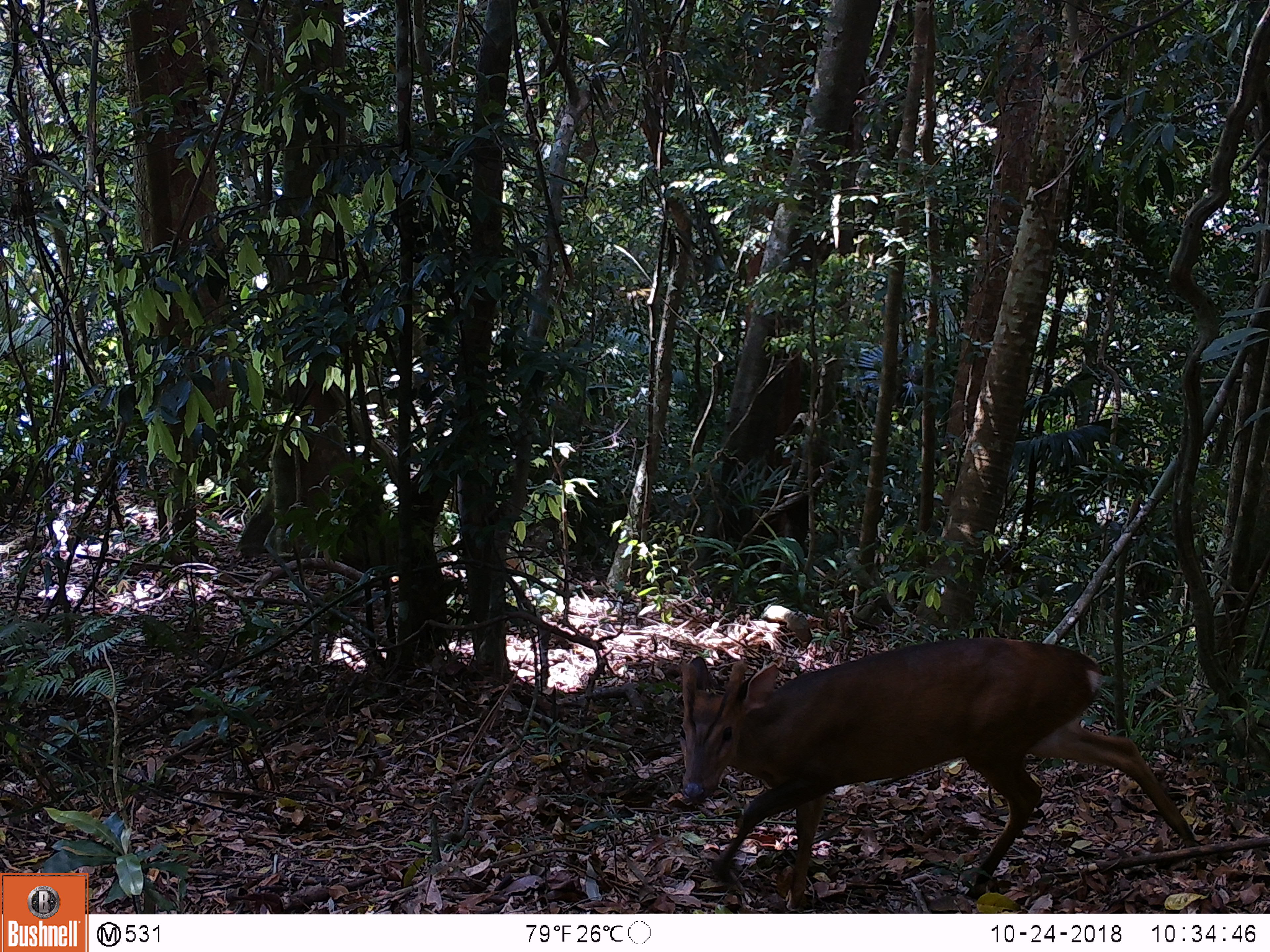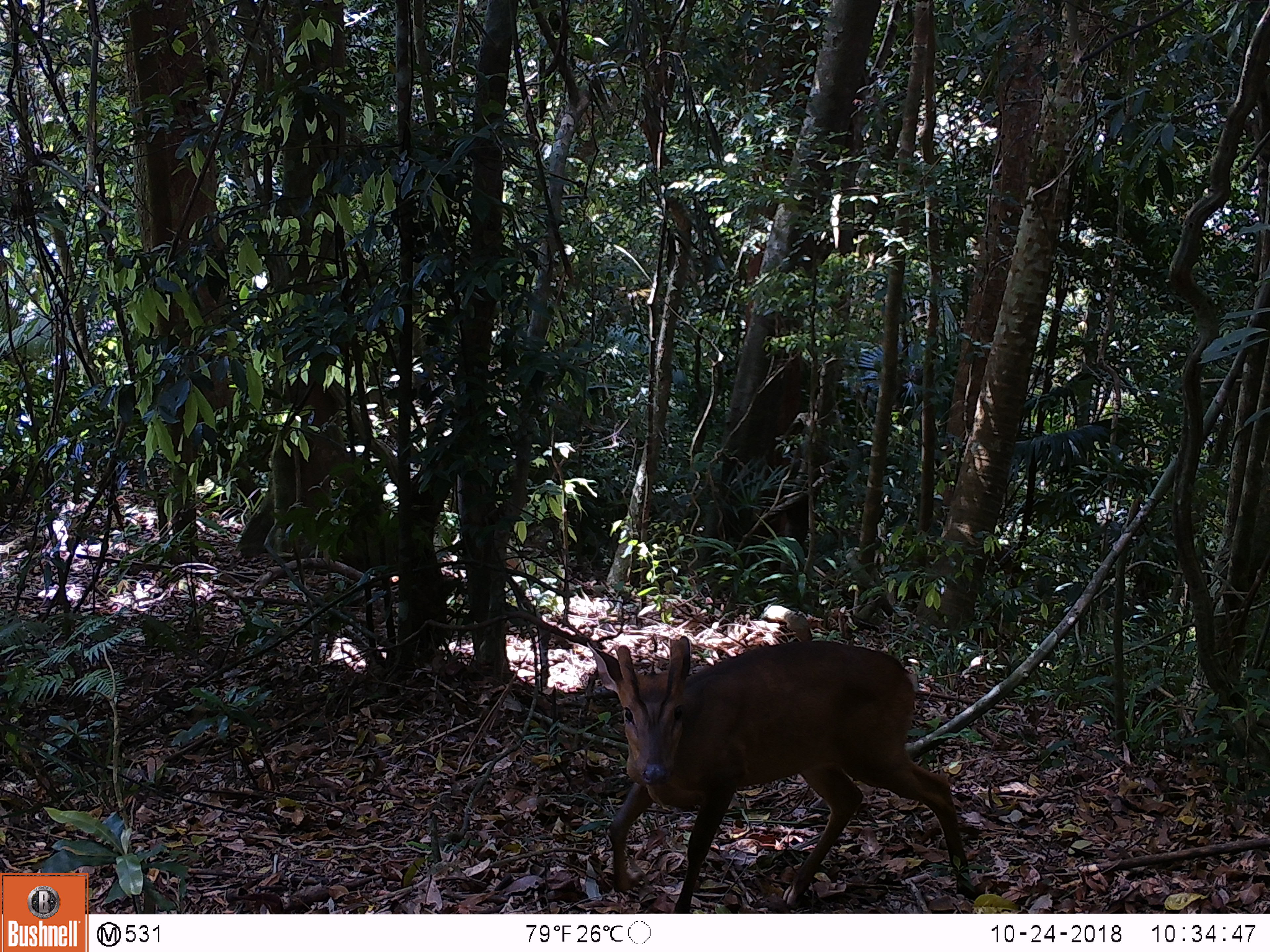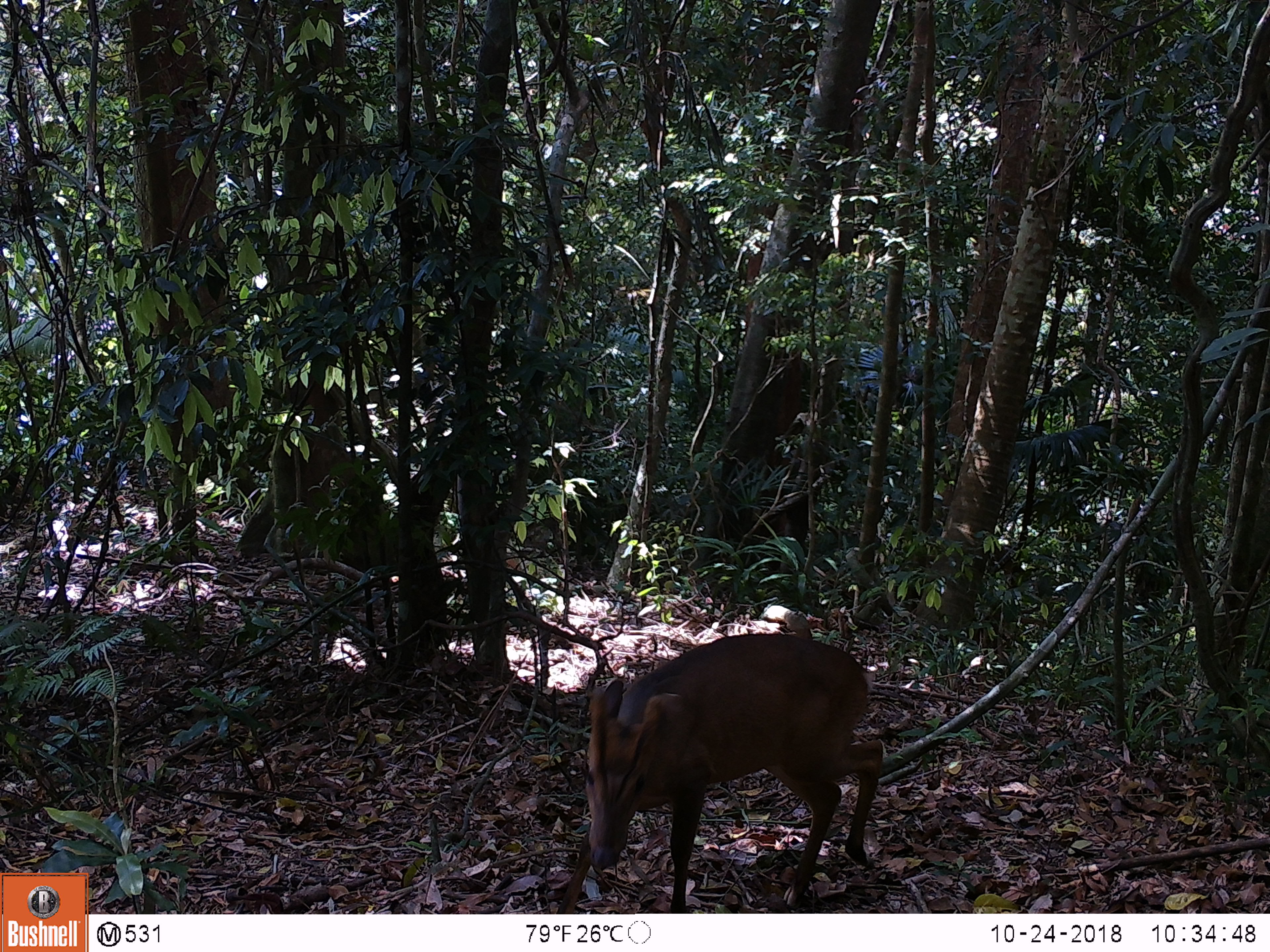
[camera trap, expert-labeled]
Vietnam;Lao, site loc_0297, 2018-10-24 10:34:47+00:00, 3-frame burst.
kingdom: Animalia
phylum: Chordata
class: Mammalia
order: Artiodactyla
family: Cervidae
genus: Muntiacus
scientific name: Muntiacus vuquangensis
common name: large-antlered muntjac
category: large antlered muntjac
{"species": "large antlered muntjac (large-antlered muntjac) (Muntiacus vuquangensis)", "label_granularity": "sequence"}